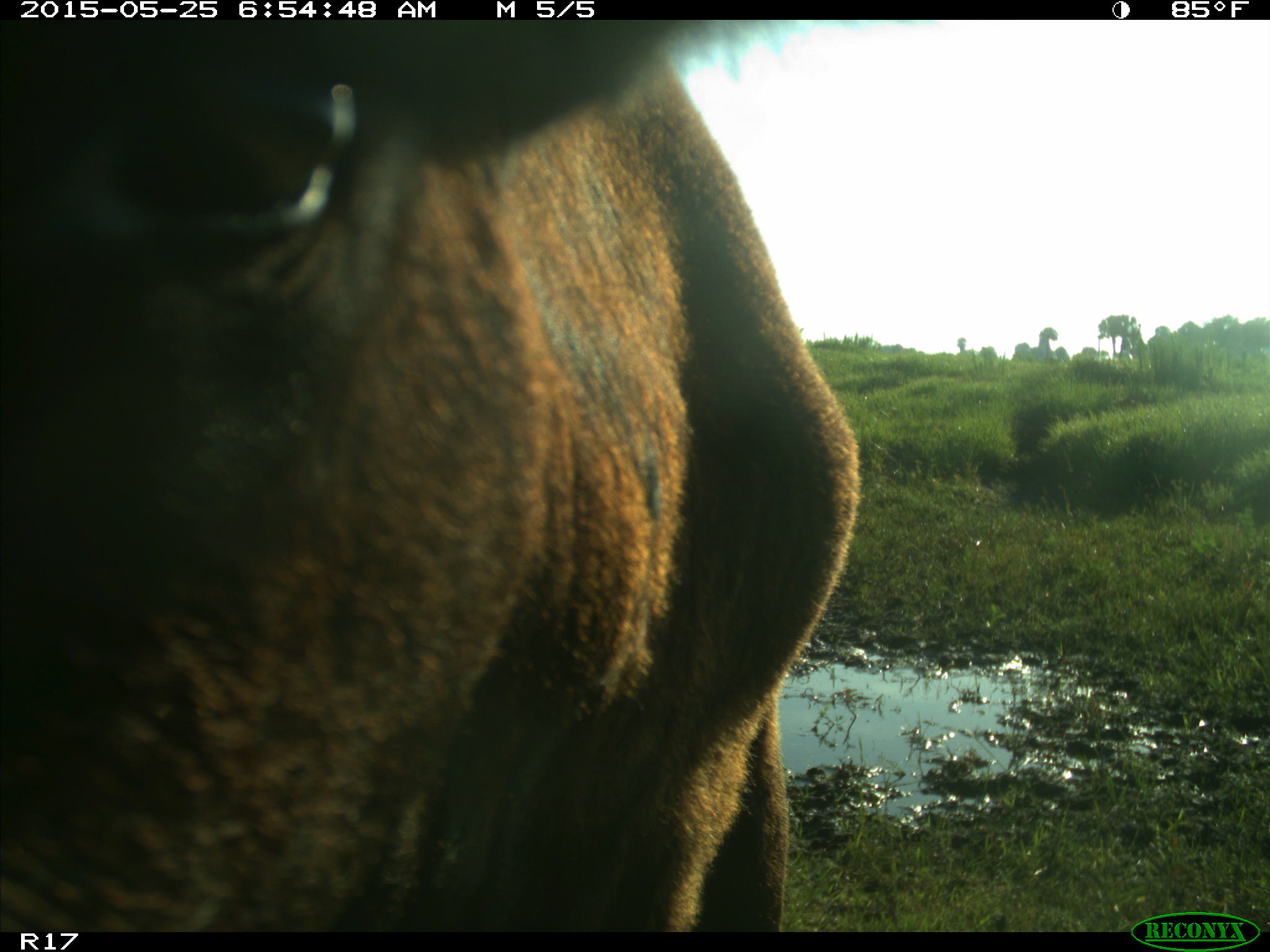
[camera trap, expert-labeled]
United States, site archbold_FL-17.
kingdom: Animalia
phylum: Chordata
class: Mammalia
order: Artiodactyla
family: Bovidae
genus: Bos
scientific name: Bos taurus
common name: domestic cow